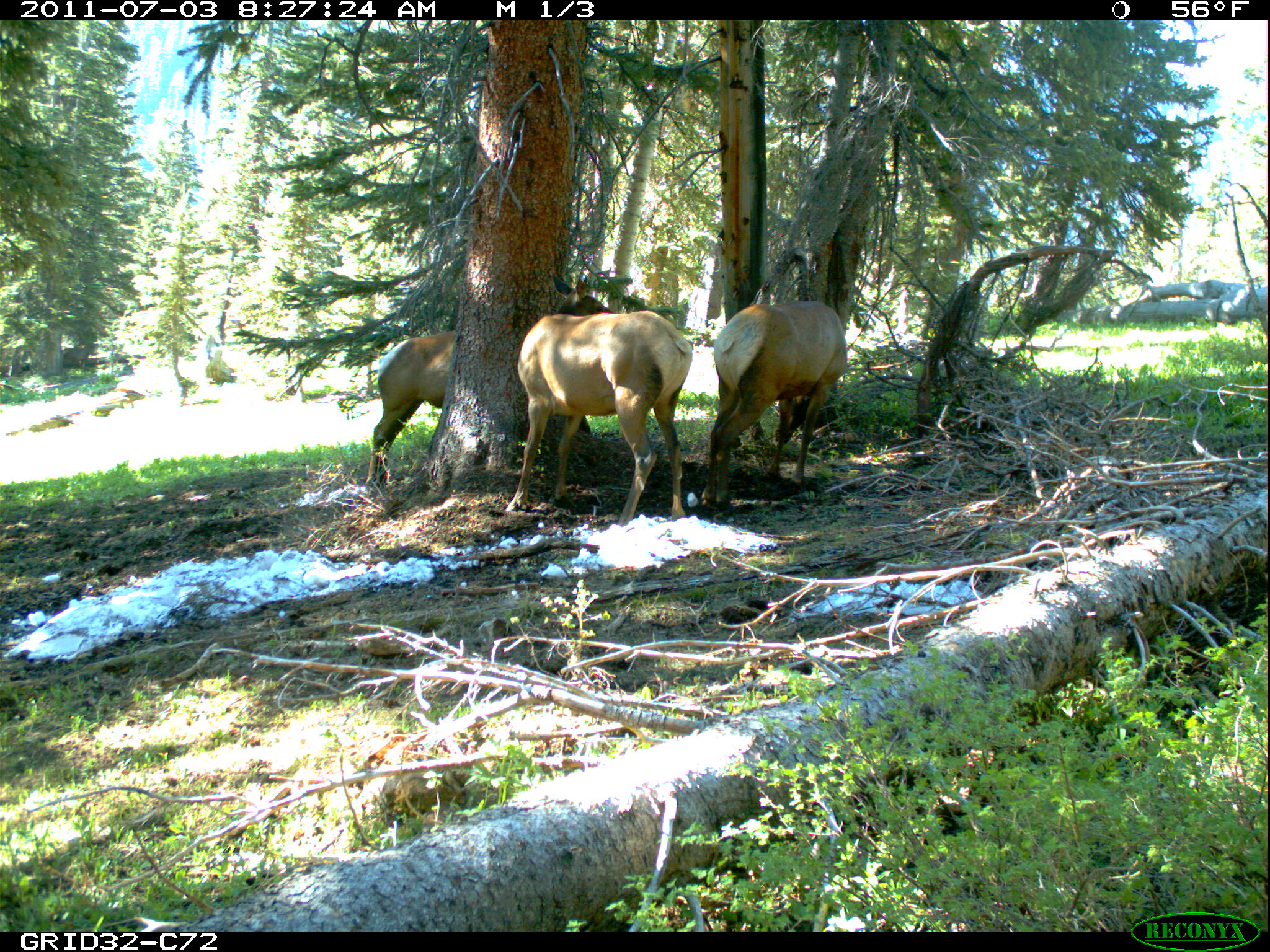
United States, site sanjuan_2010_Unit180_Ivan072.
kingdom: Animalia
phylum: Chordata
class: Mammalia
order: Artiodactyla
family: Cervidae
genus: Cervus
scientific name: Cervus elaphus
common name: red deer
Cervus elaphus (red deer).